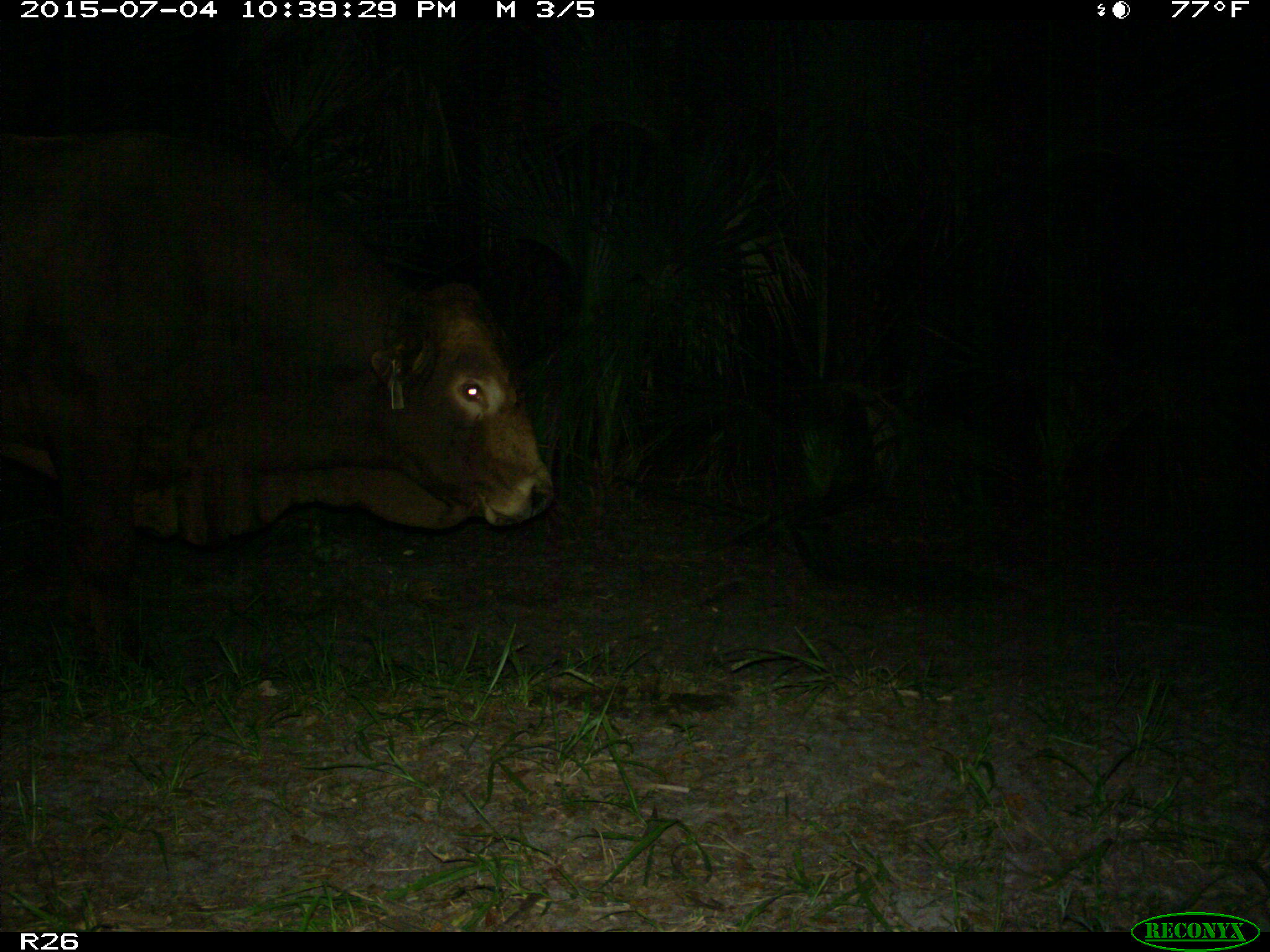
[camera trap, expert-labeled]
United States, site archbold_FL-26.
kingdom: Animalia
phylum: Chordata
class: Mammalia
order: Artiodactyla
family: Bovidae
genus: Bos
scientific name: Bos taurus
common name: domestic cow